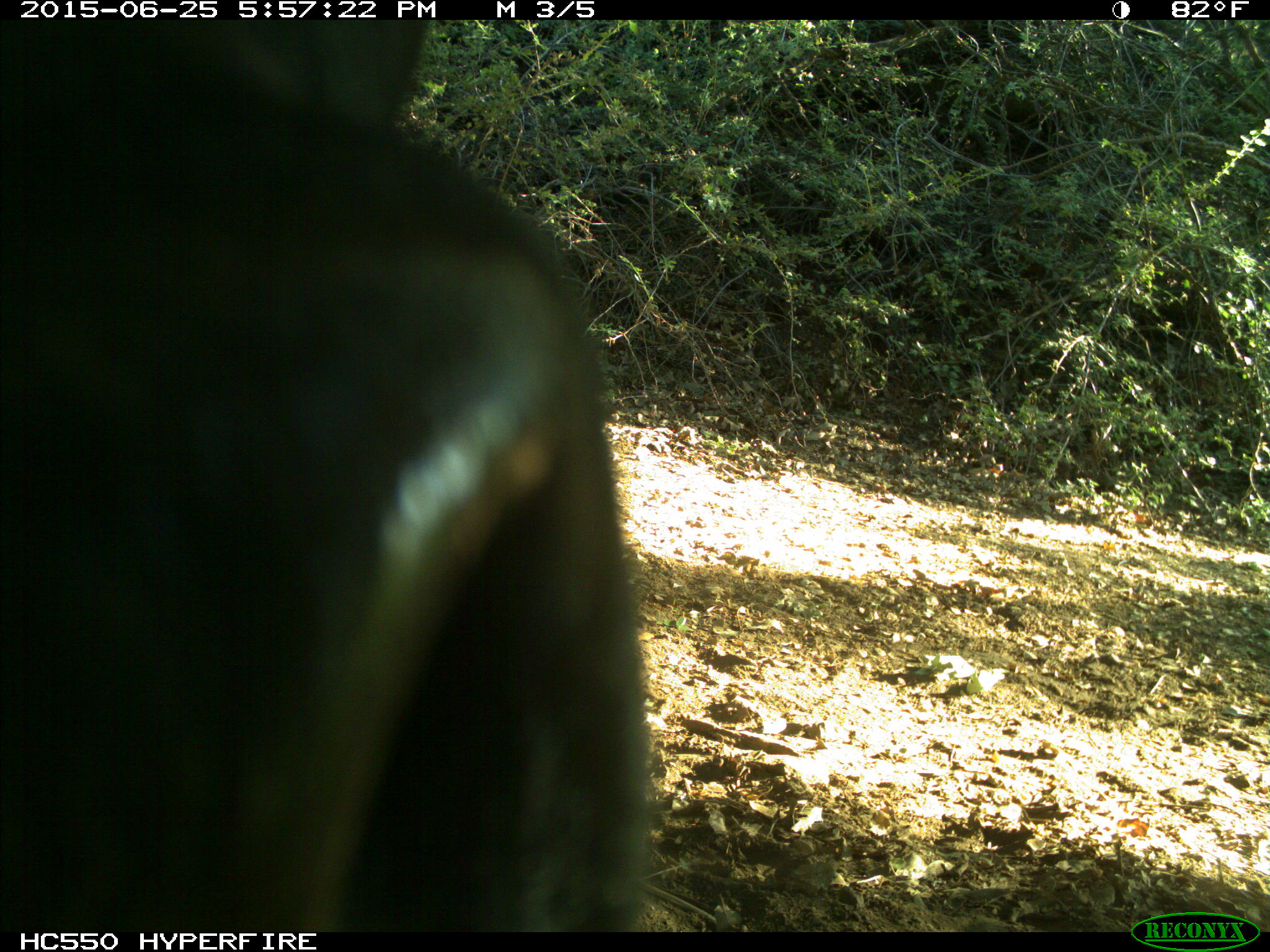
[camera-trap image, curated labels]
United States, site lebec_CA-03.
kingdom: Animalia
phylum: Chordata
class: Mammalia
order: Artiodactyla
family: Bovidae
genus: Bos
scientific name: Bos taurus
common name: domestic cow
Bos taurus (domestic cow).